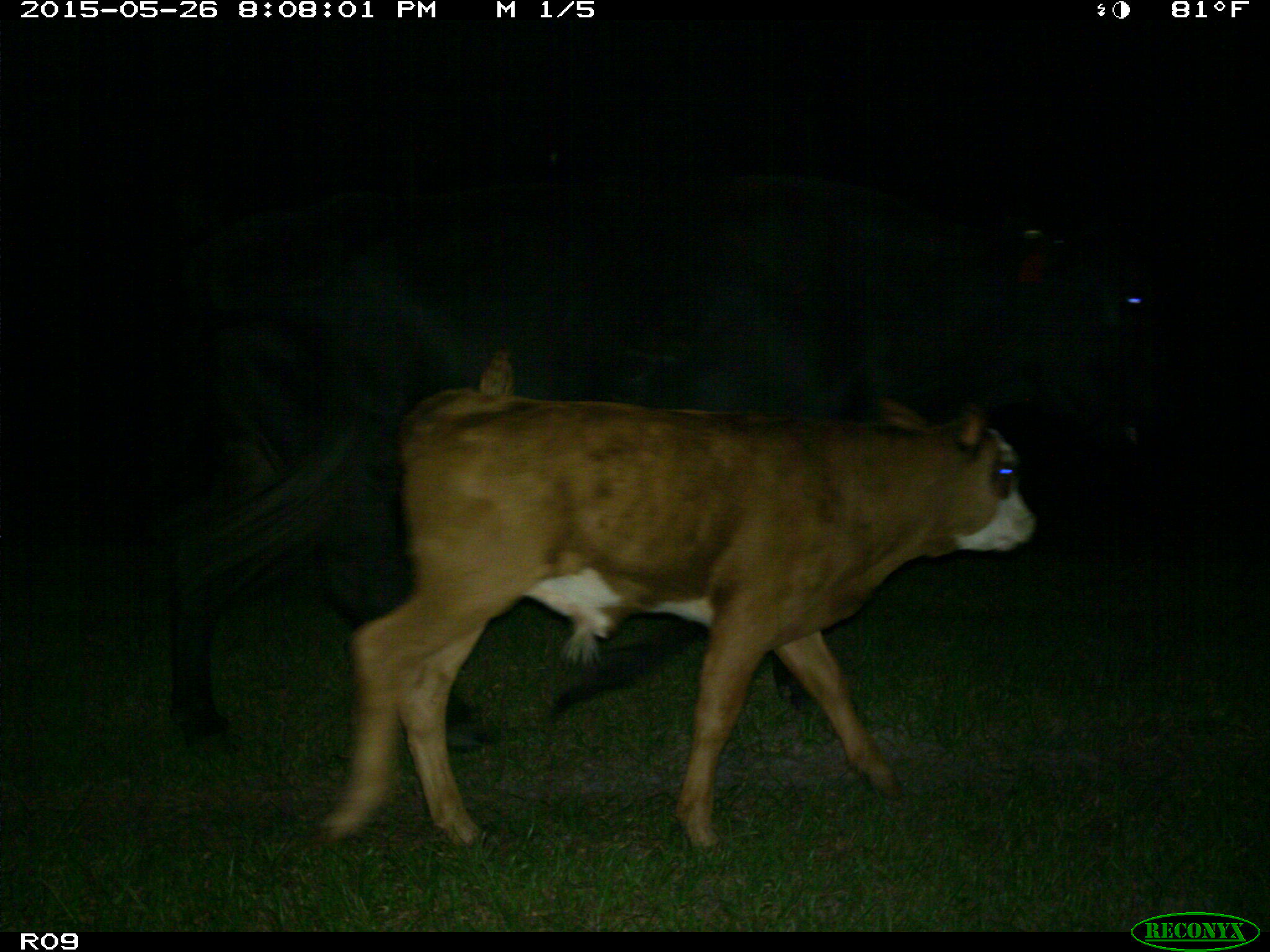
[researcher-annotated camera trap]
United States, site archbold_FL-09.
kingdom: Animalia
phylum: Chordata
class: Mammalia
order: Artiodactyla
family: Bovidae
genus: Bos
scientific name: Bos taurus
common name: domestic cow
Bos taurus (domestic cow).